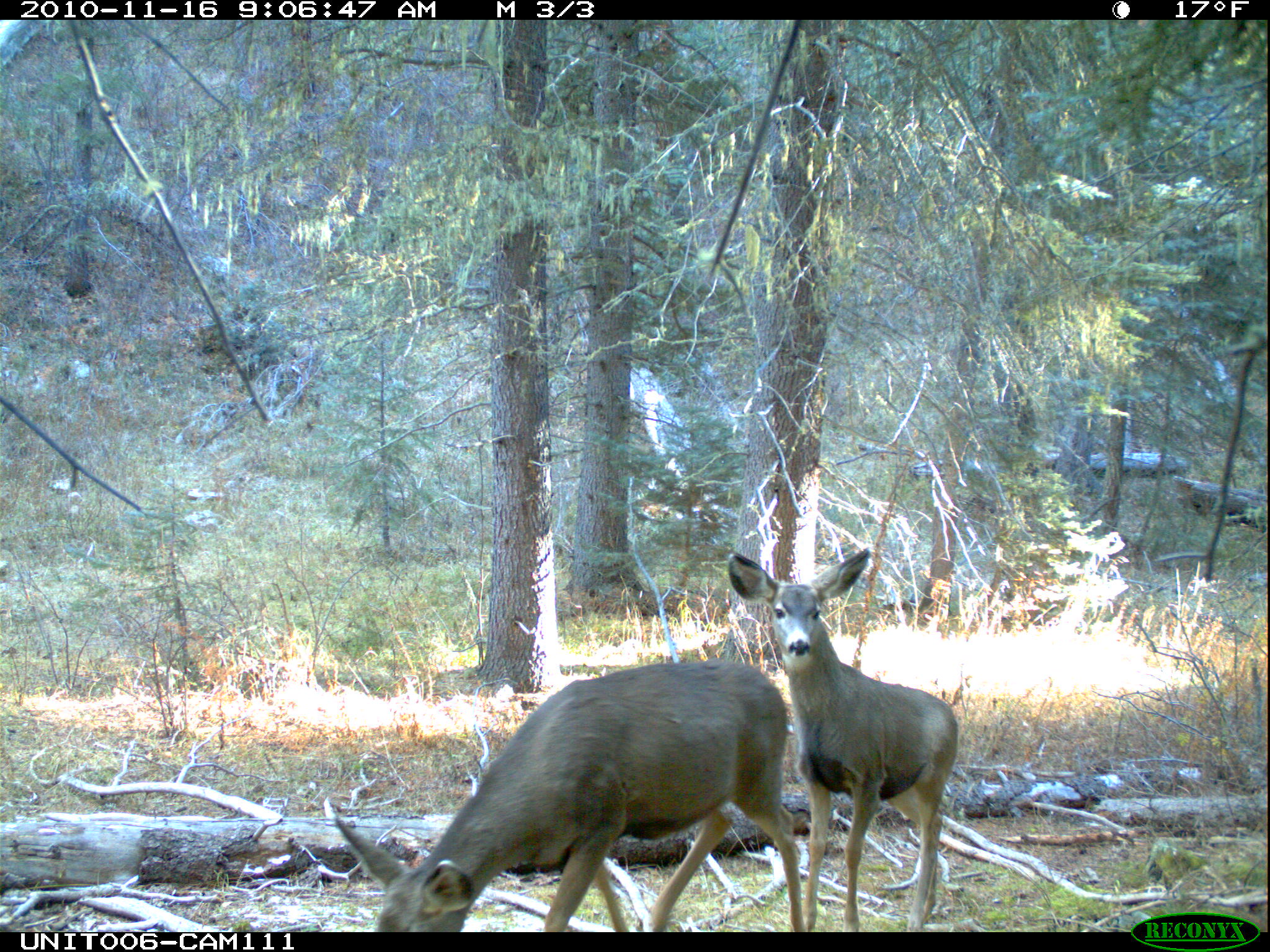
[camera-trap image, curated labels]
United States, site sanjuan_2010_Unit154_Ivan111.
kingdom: Animalia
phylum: Chordata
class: Mammalia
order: Artiodactyla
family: Cervidae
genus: Odocoileus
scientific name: Odocoileus hemionus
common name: mule deer